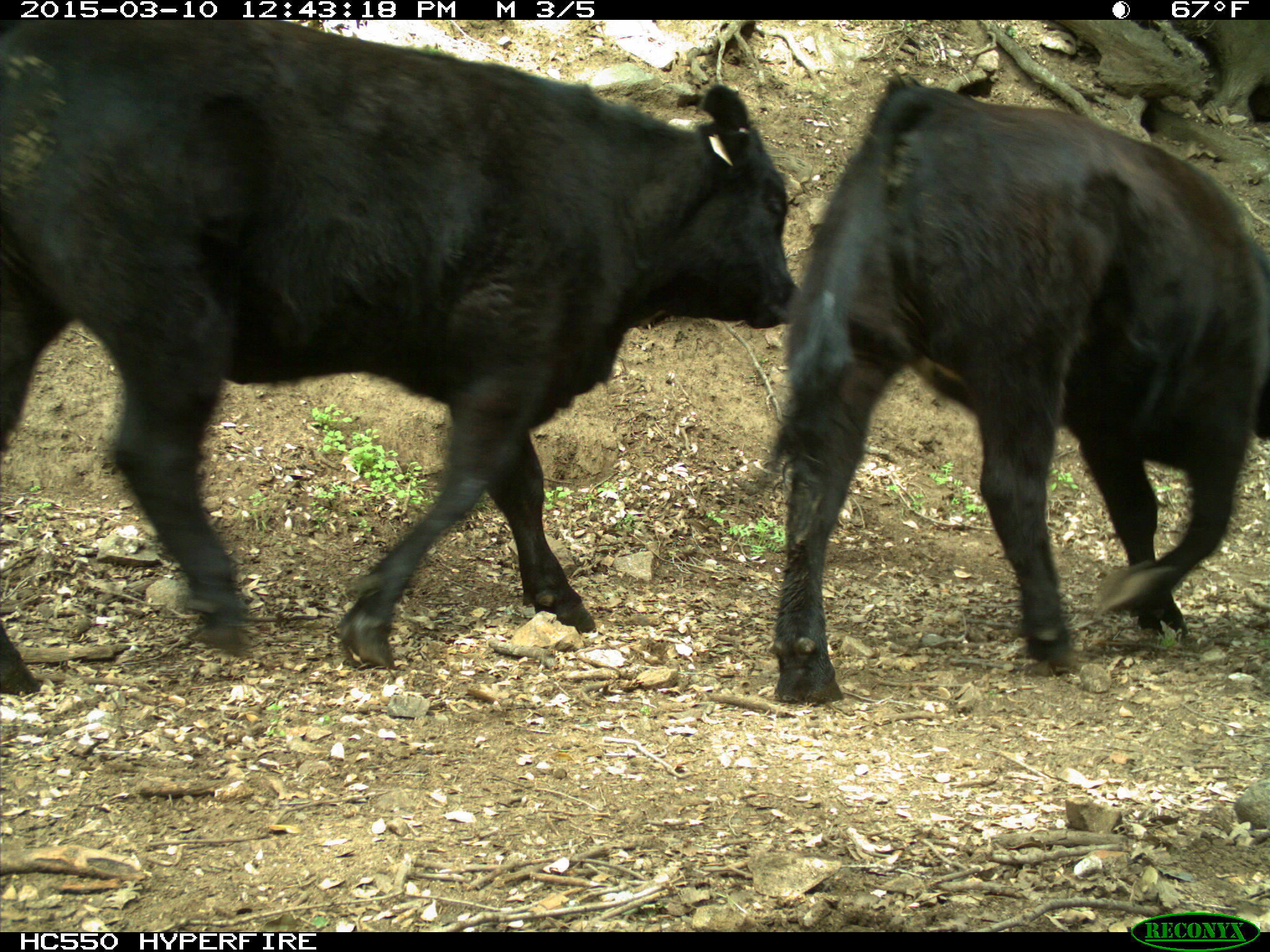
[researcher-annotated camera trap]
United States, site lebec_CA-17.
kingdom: Animalia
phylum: Chordata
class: Mammalia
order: Artiodactyla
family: Bovidae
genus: Bos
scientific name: Bos taurus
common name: domestic cow